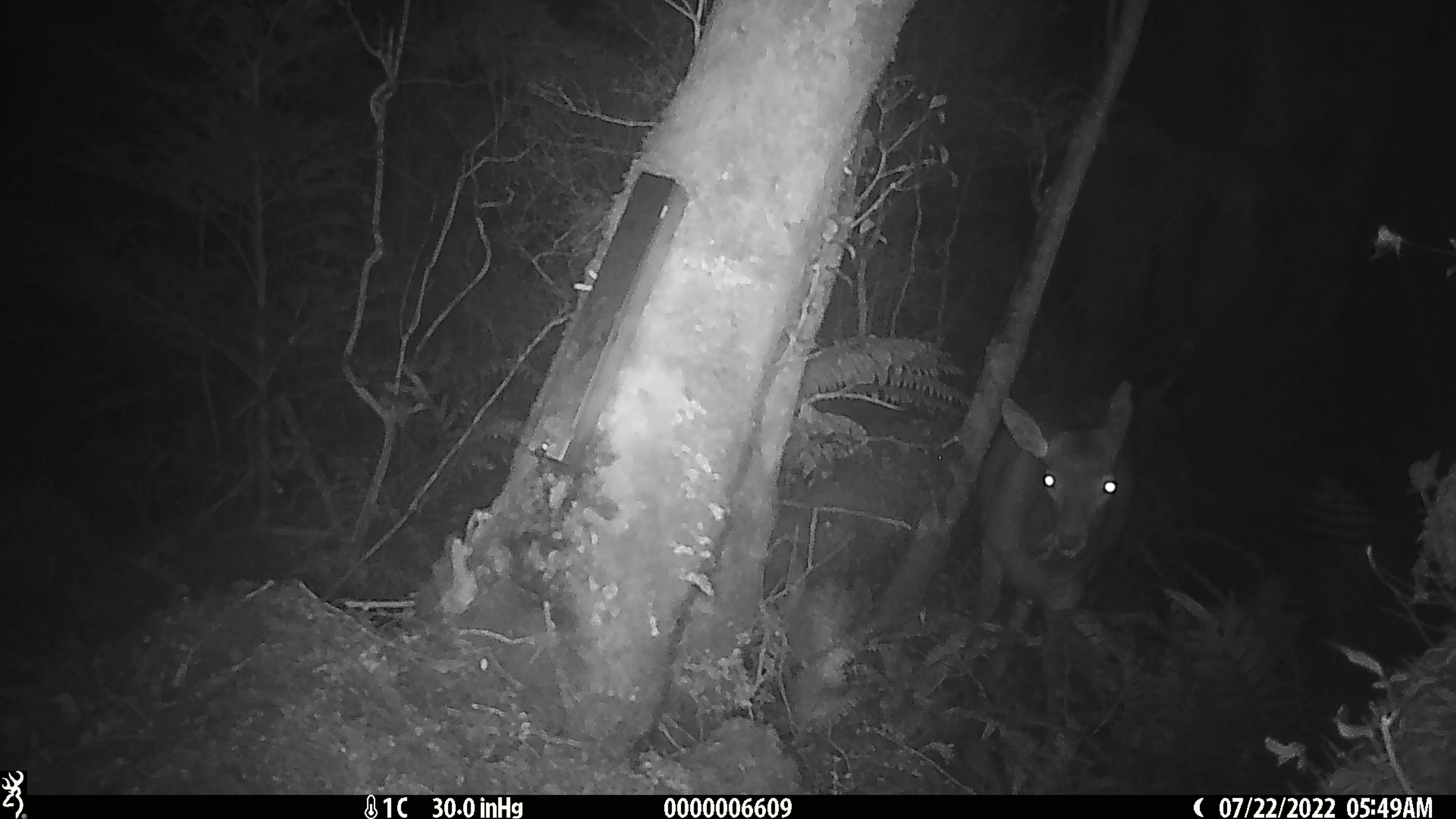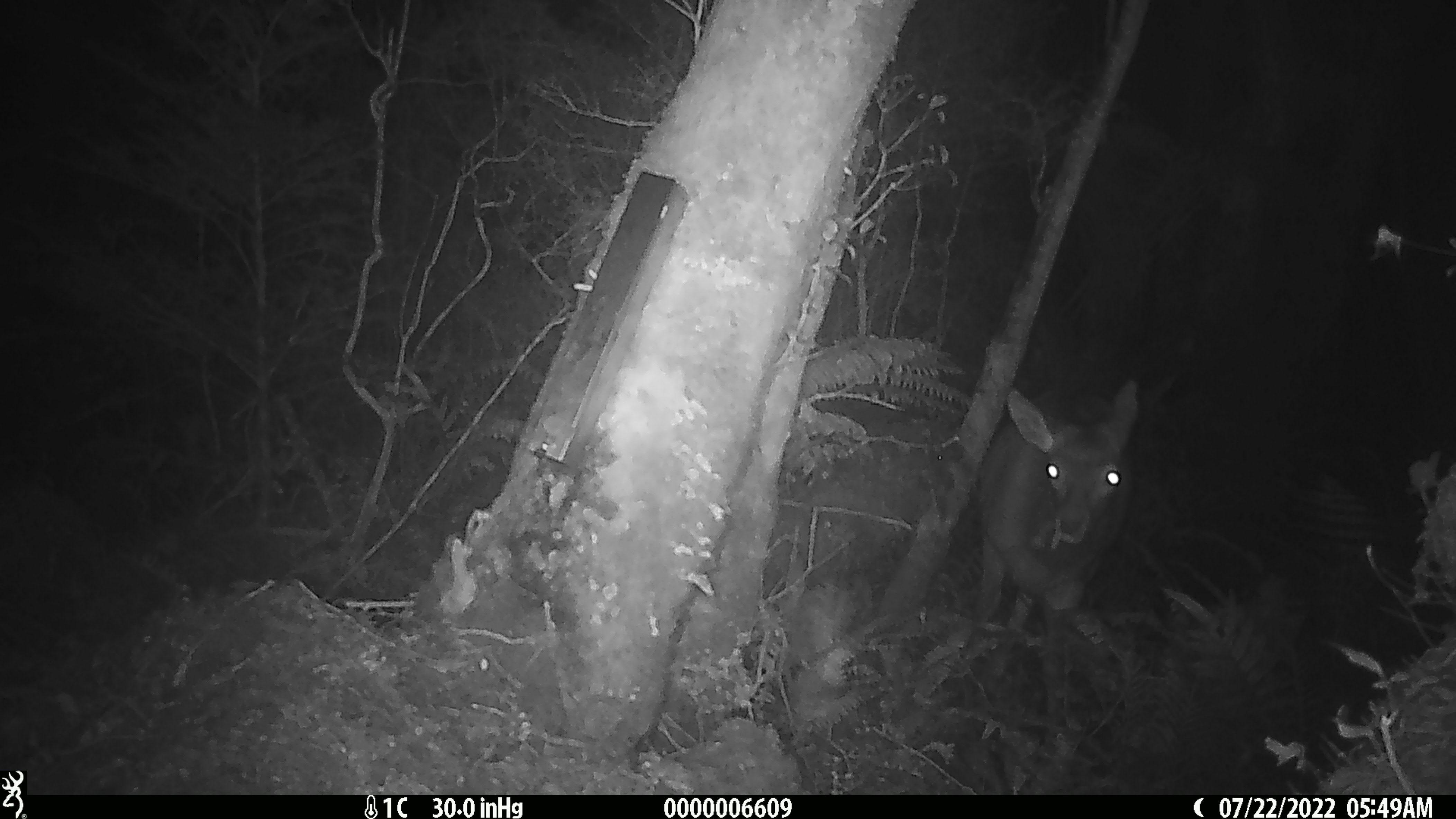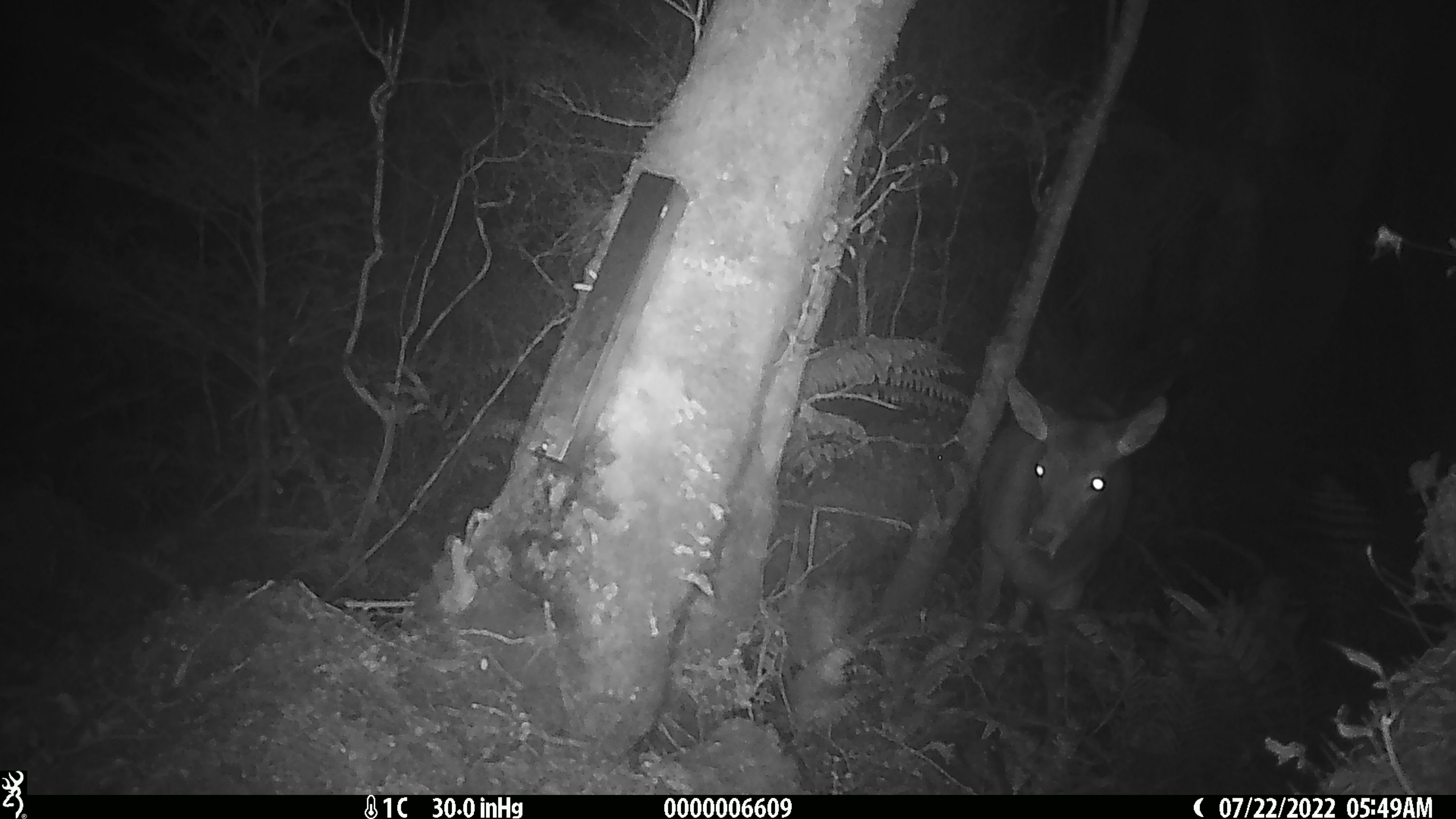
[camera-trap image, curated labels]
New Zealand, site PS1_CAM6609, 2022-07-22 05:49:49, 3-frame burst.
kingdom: Animalia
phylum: Chordata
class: Mammalia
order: Artiodactyla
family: Cervidae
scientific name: Cervidae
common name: deer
Deer (Cervidae).